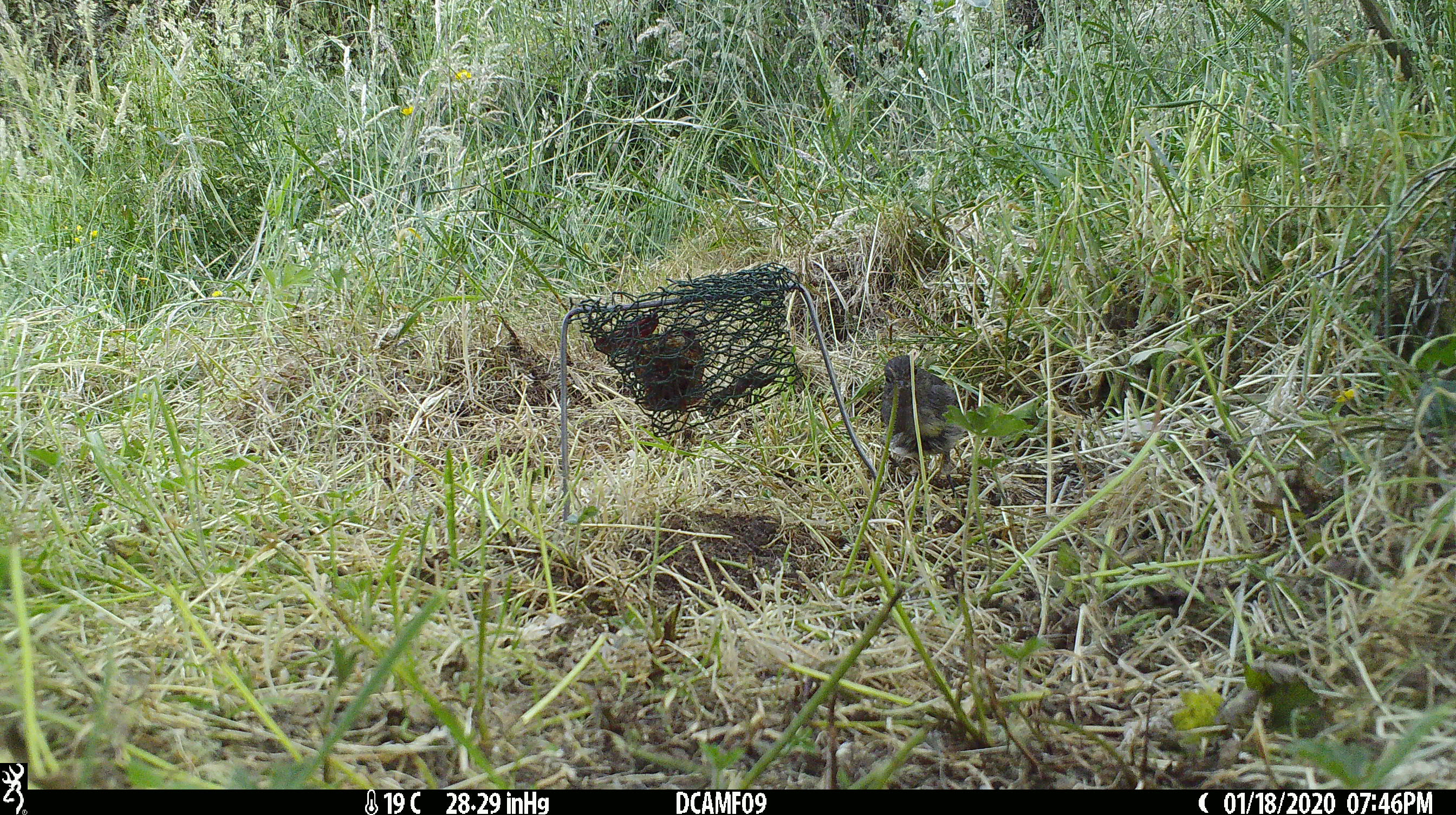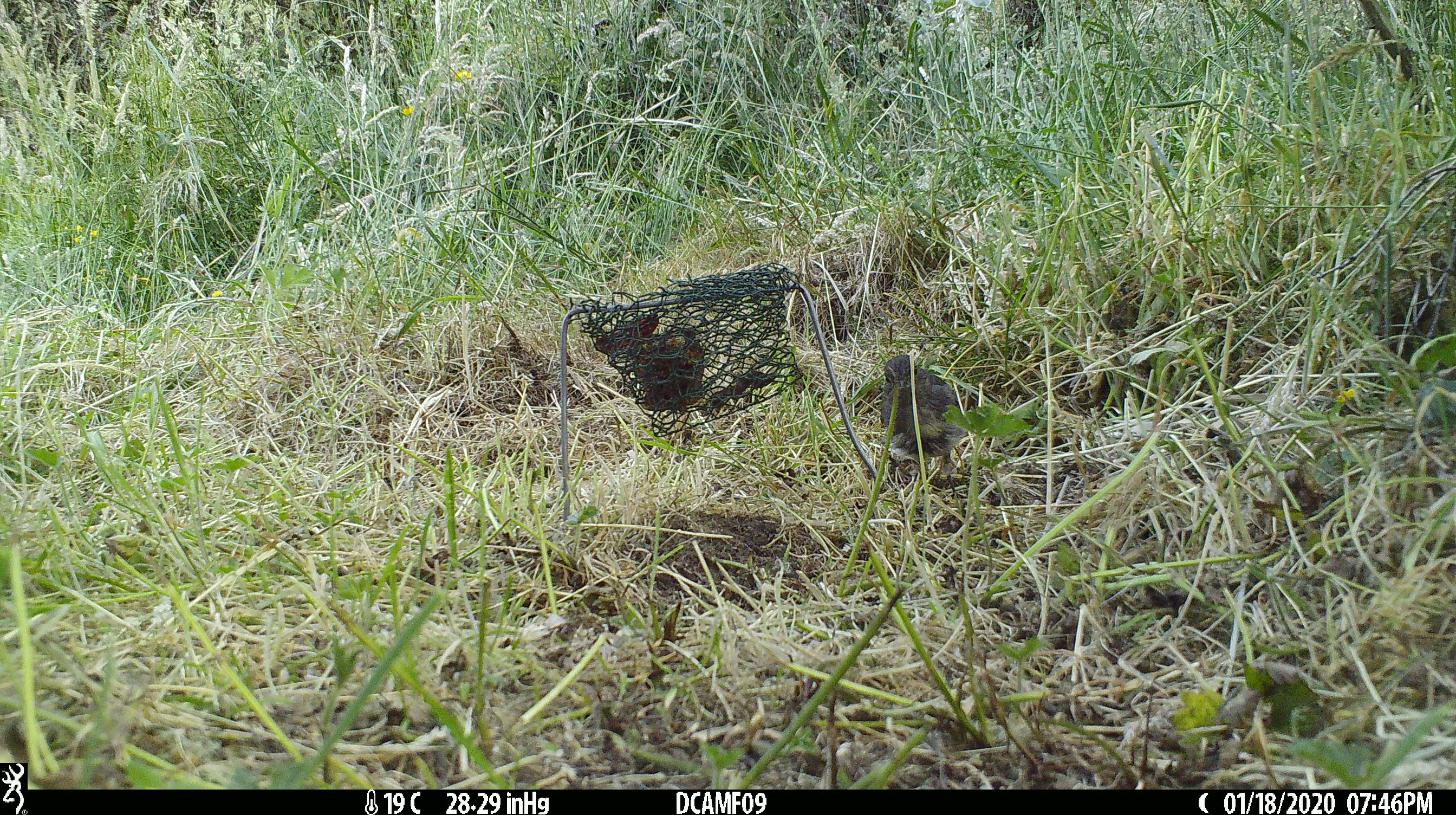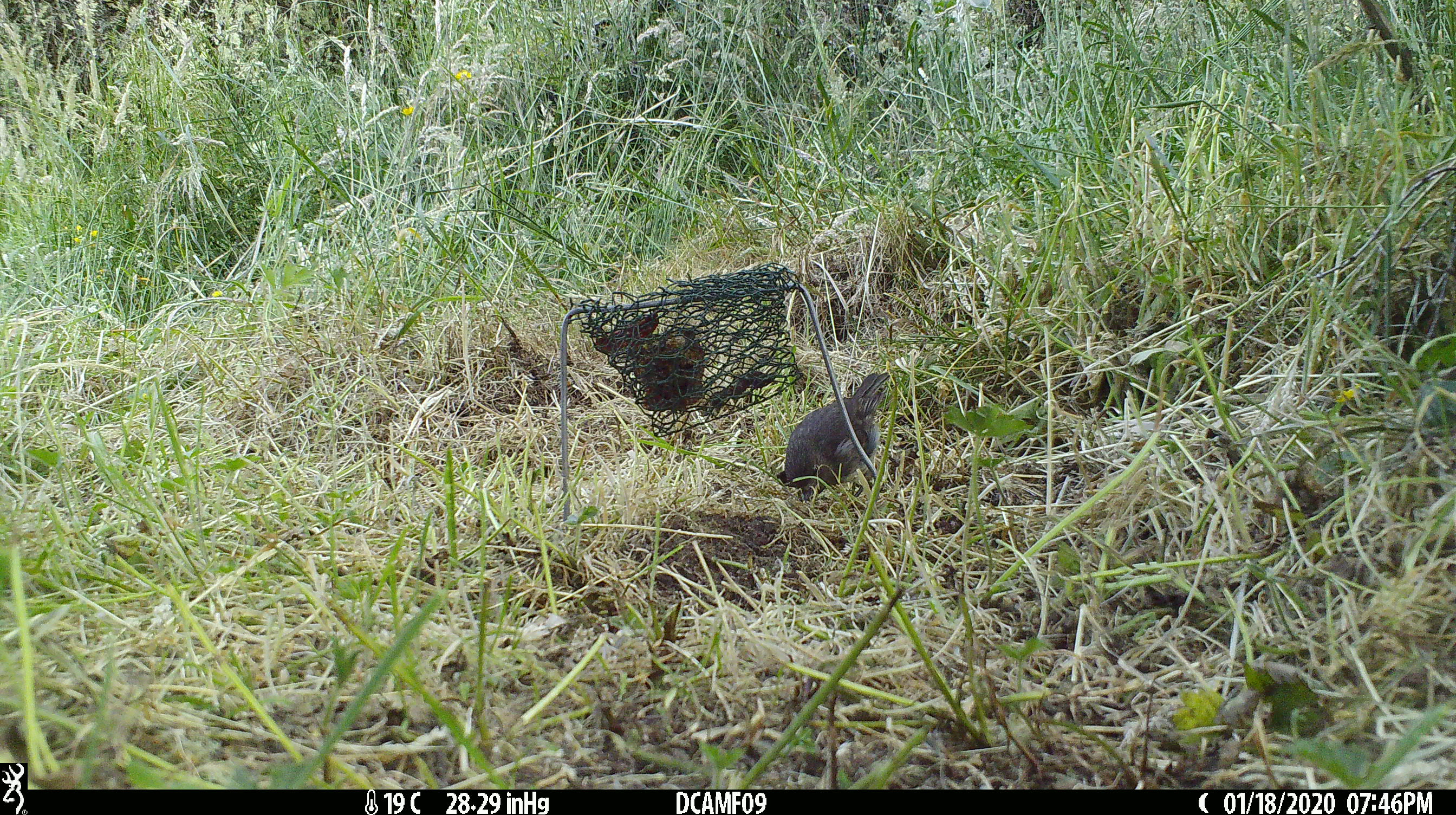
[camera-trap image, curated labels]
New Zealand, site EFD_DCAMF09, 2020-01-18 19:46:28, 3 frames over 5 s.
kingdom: Animalia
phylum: Chordata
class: Aves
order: Passeriformes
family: Petroicidae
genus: Petroica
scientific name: Petroica australis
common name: new zealand robin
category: robin